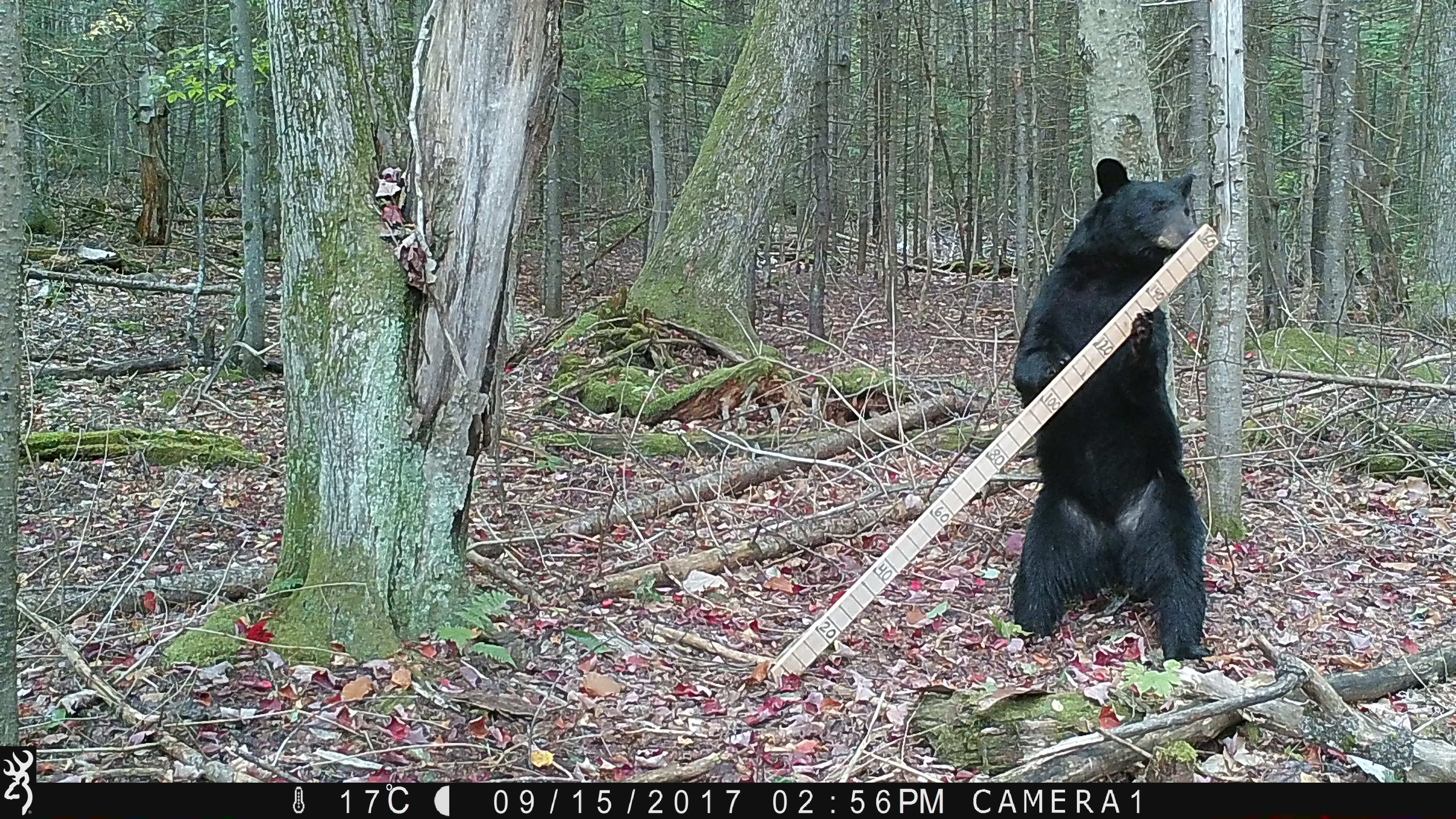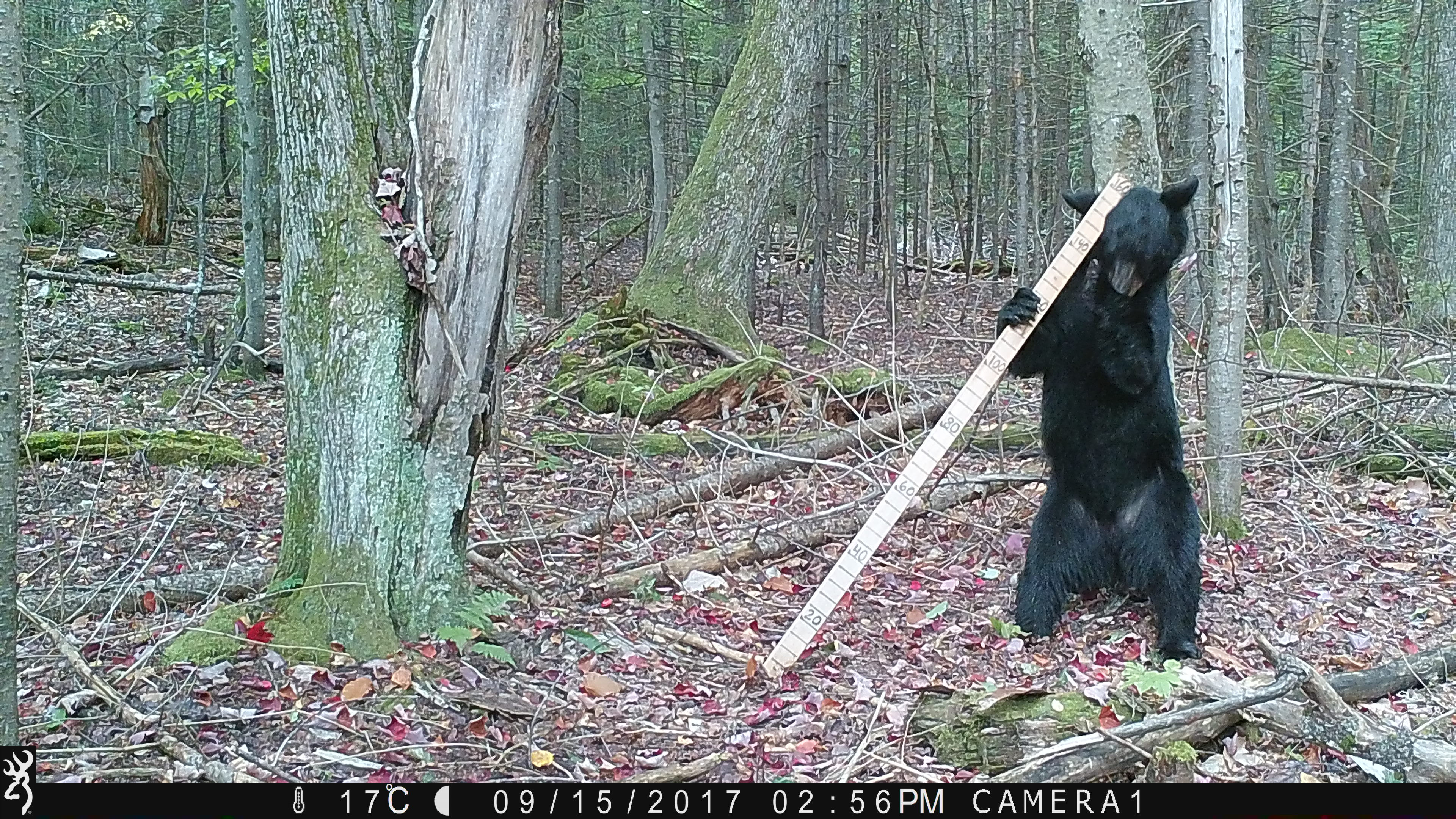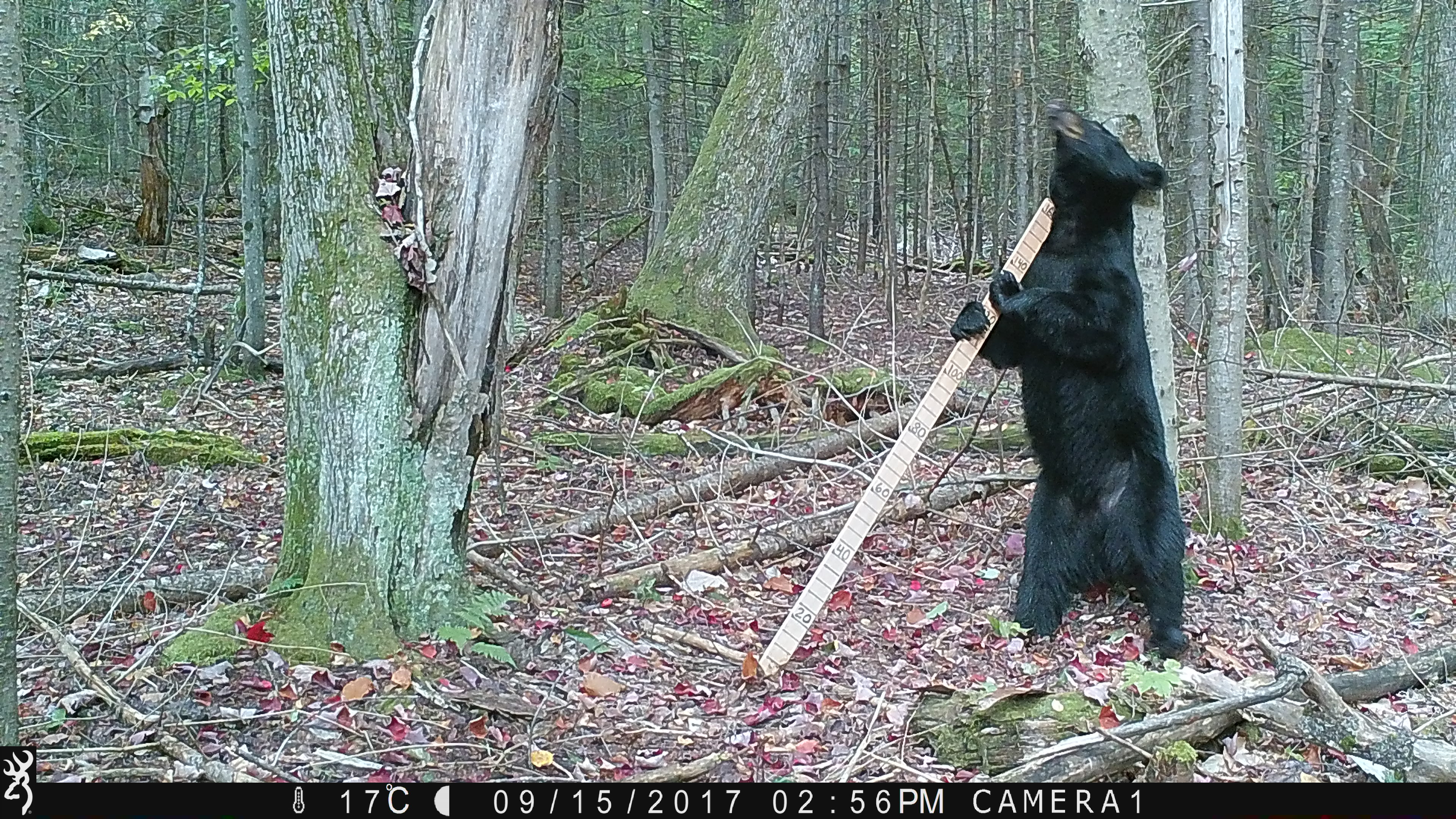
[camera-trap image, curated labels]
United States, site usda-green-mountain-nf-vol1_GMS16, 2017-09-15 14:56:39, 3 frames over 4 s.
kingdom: Animalia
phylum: Chordata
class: Mammalia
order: Carnivora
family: Ursidae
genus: Ursus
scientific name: Ursus americanus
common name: black bear